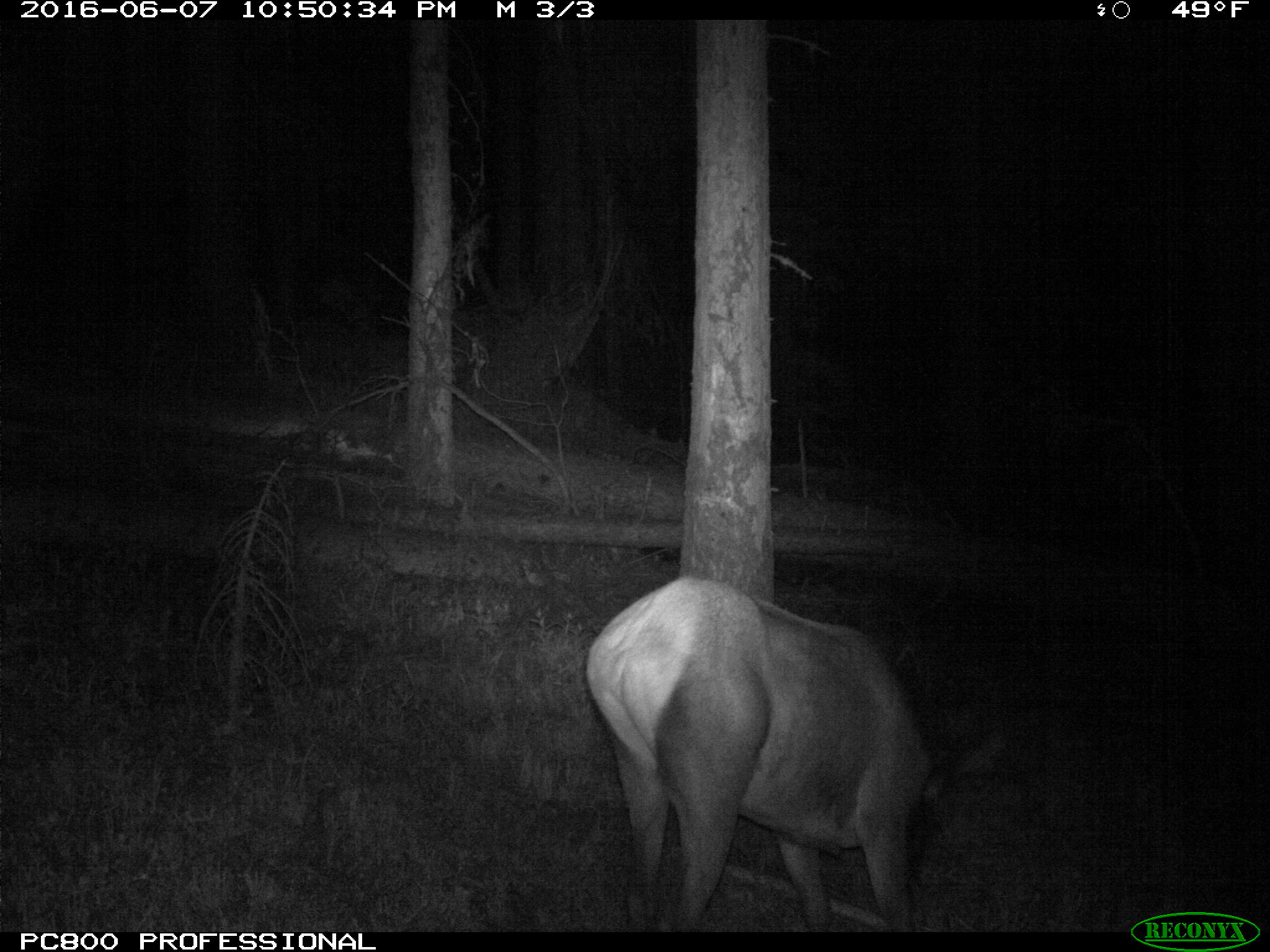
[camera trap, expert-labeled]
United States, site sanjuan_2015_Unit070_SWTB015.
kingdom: Animalia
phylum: Chordata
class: Mammalia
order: Artiodactyla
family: Cervidae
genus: Cervus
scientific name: Cervus elaphus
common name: red deer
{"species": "Cervus elaphus (red deer)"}